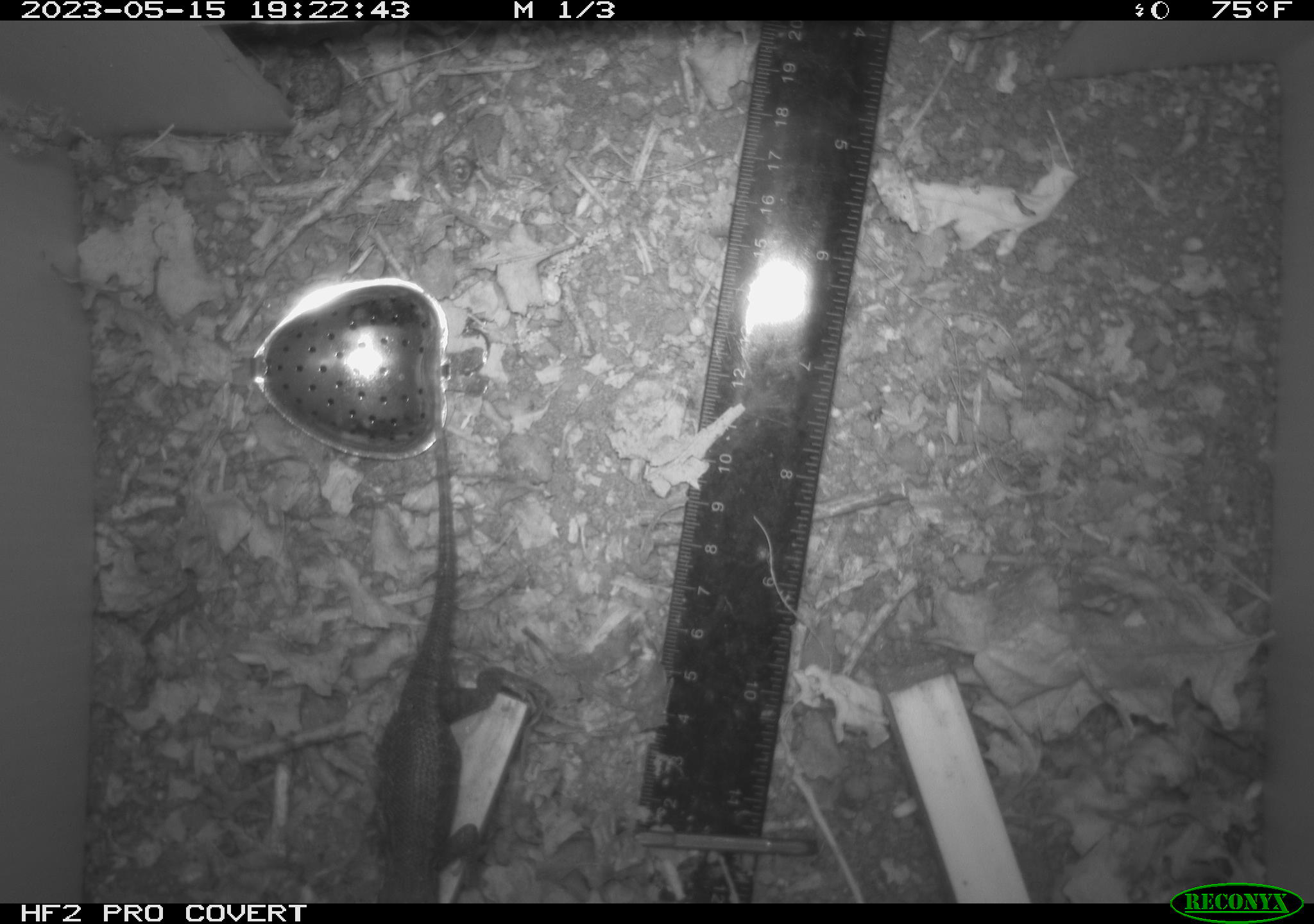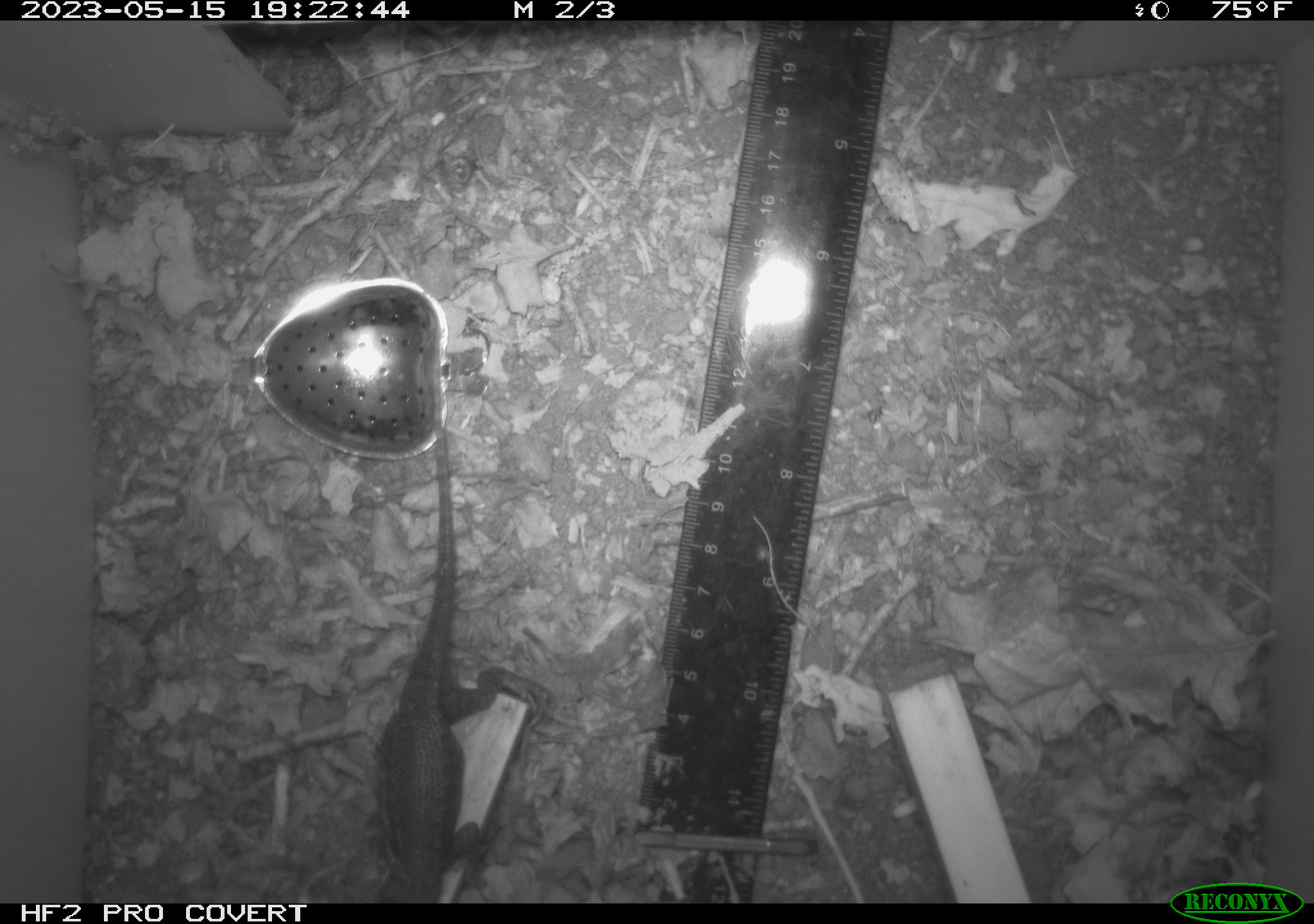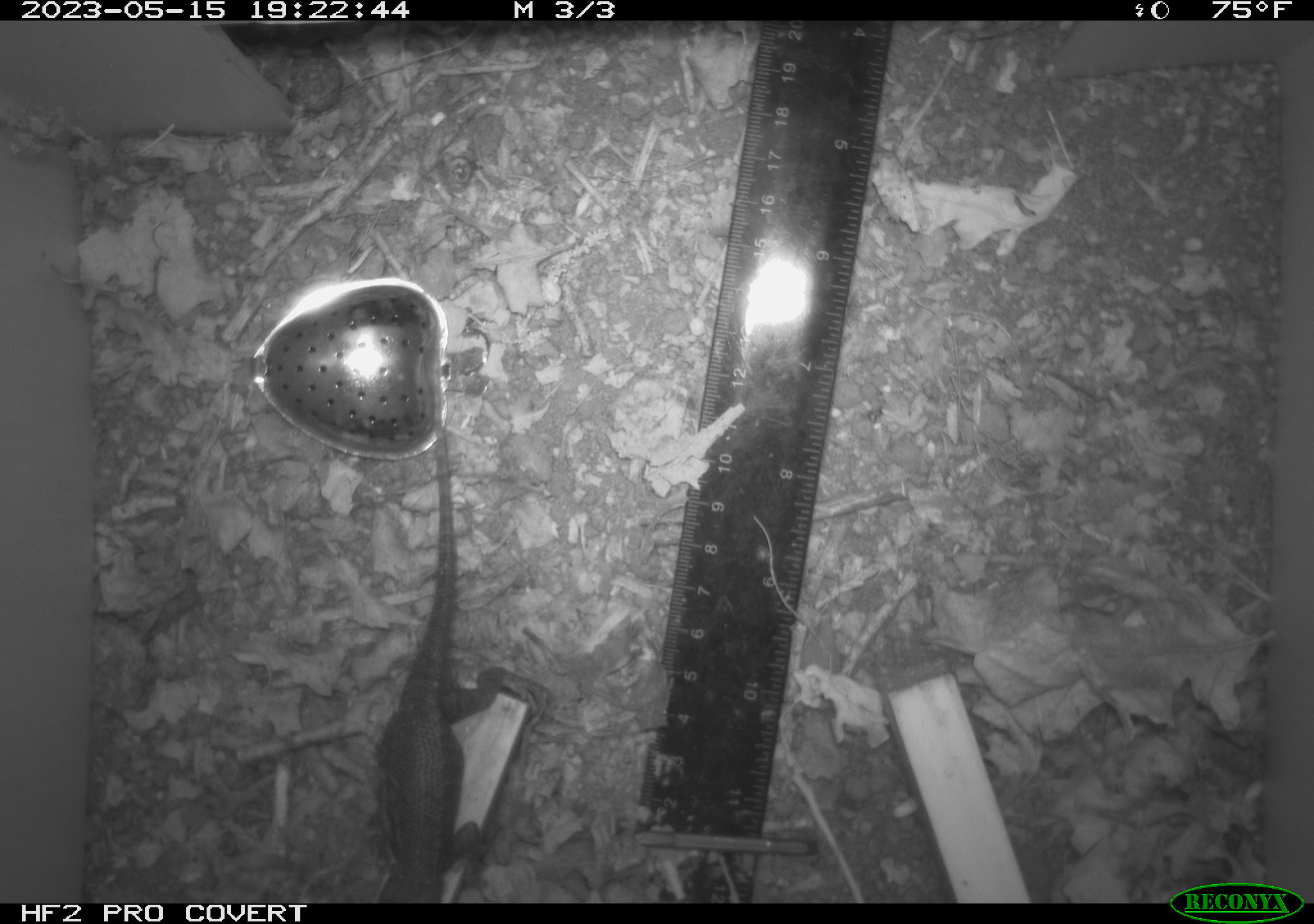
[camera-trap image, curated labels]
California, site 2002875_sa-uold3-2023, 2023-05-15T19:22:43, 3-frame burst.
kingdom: Animalia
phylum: Chordata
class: Reptilia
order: Squamata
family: Phrynosomatidae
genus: Sceloporus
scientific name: Sceloporus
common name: spiny lizards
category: sceloporus species